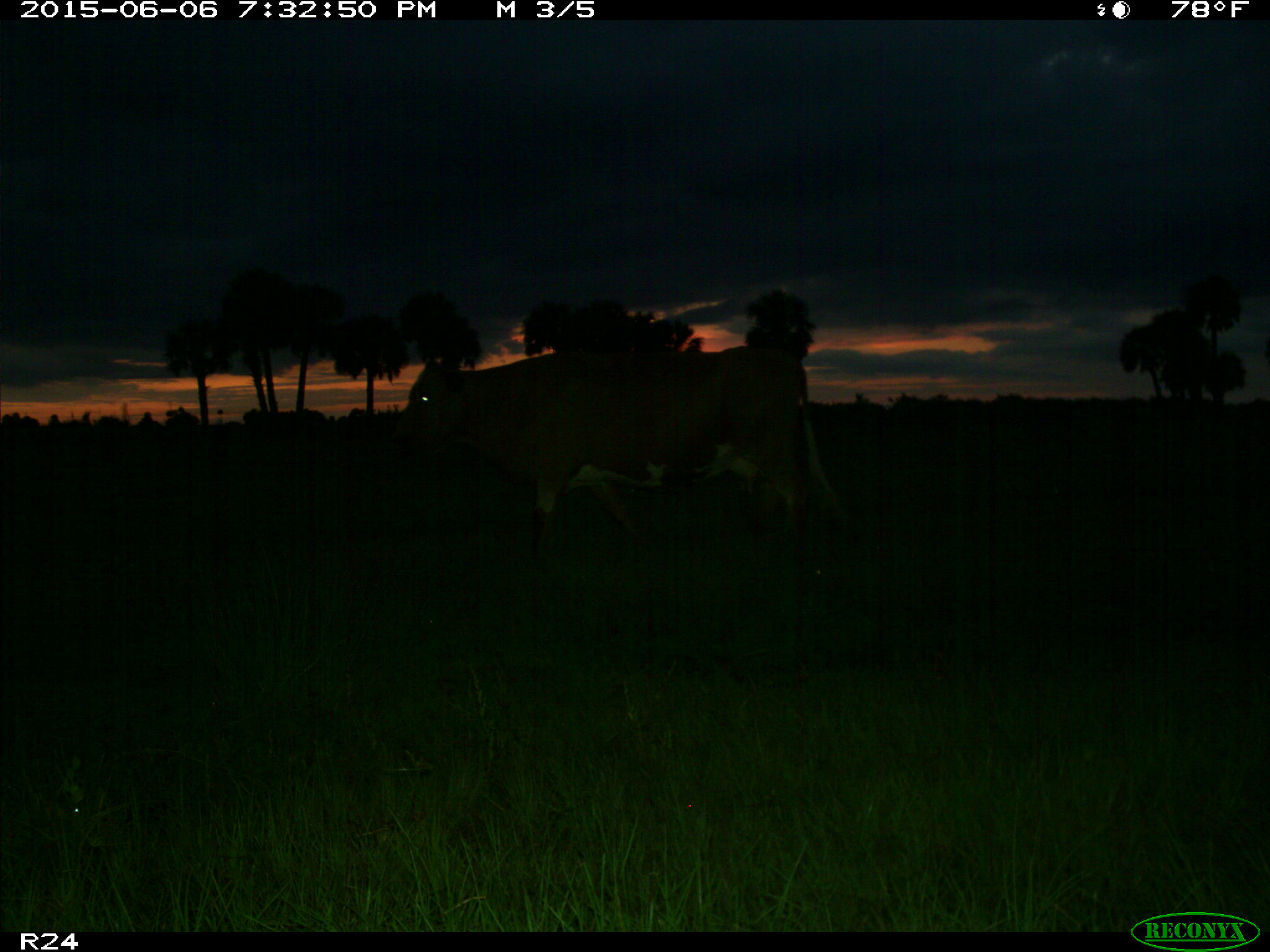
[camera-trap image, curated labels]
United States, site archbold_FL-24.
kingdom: Animalia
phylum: Chordata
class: Mammalia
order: Artiodactyla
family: Bovidae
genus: Bos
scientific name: Bos taurus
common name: domestic cow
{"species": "Bos taurus (domestic cow)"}